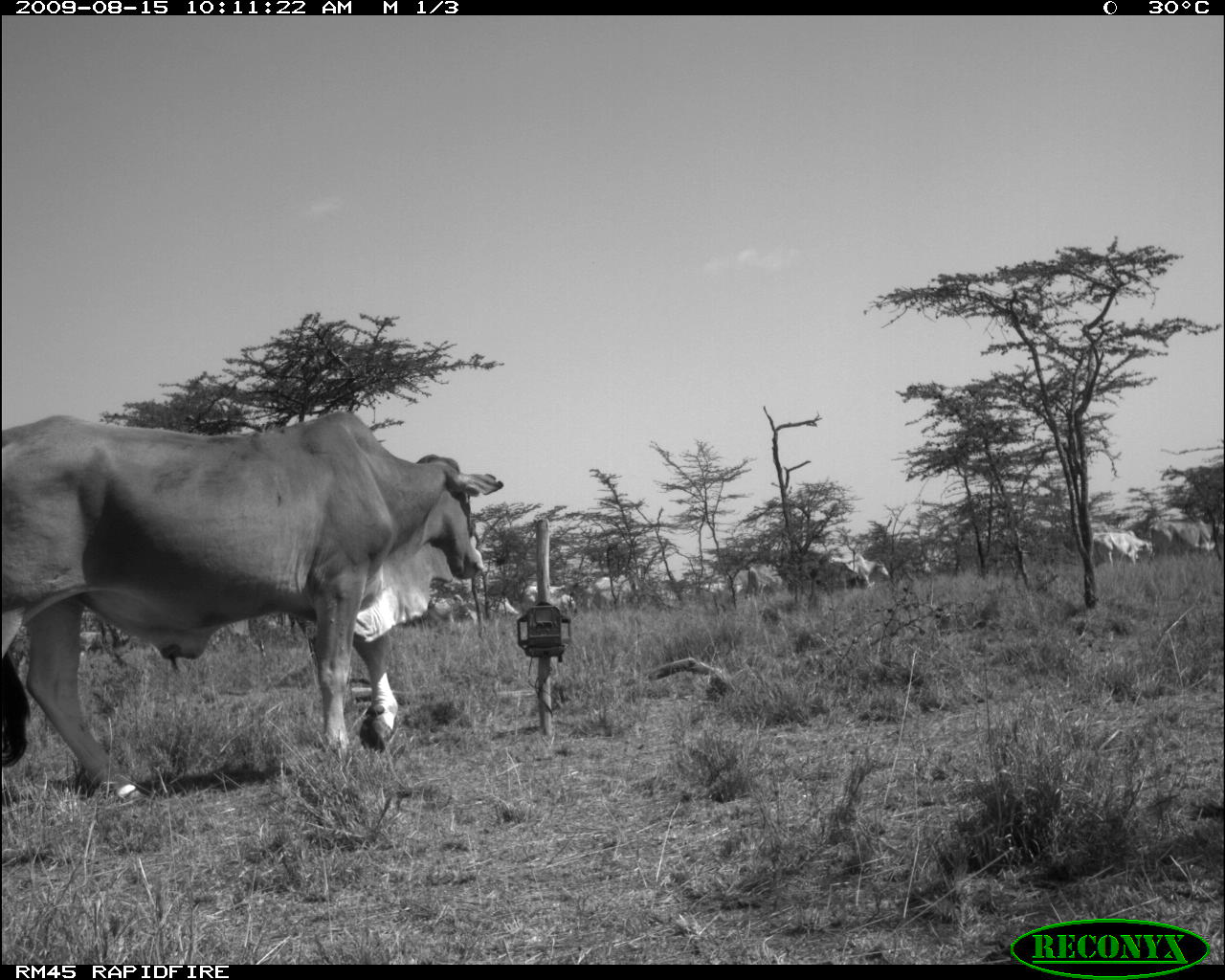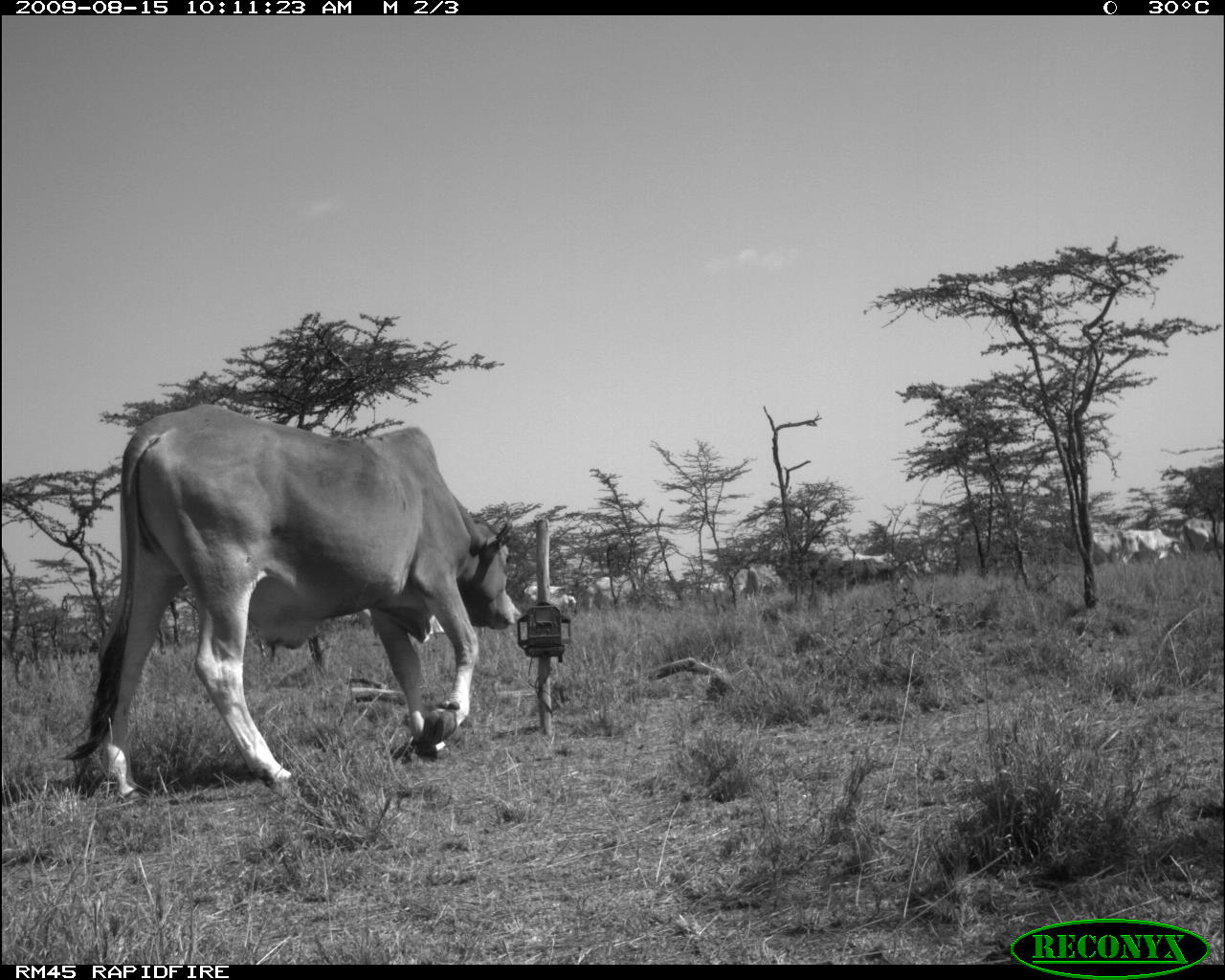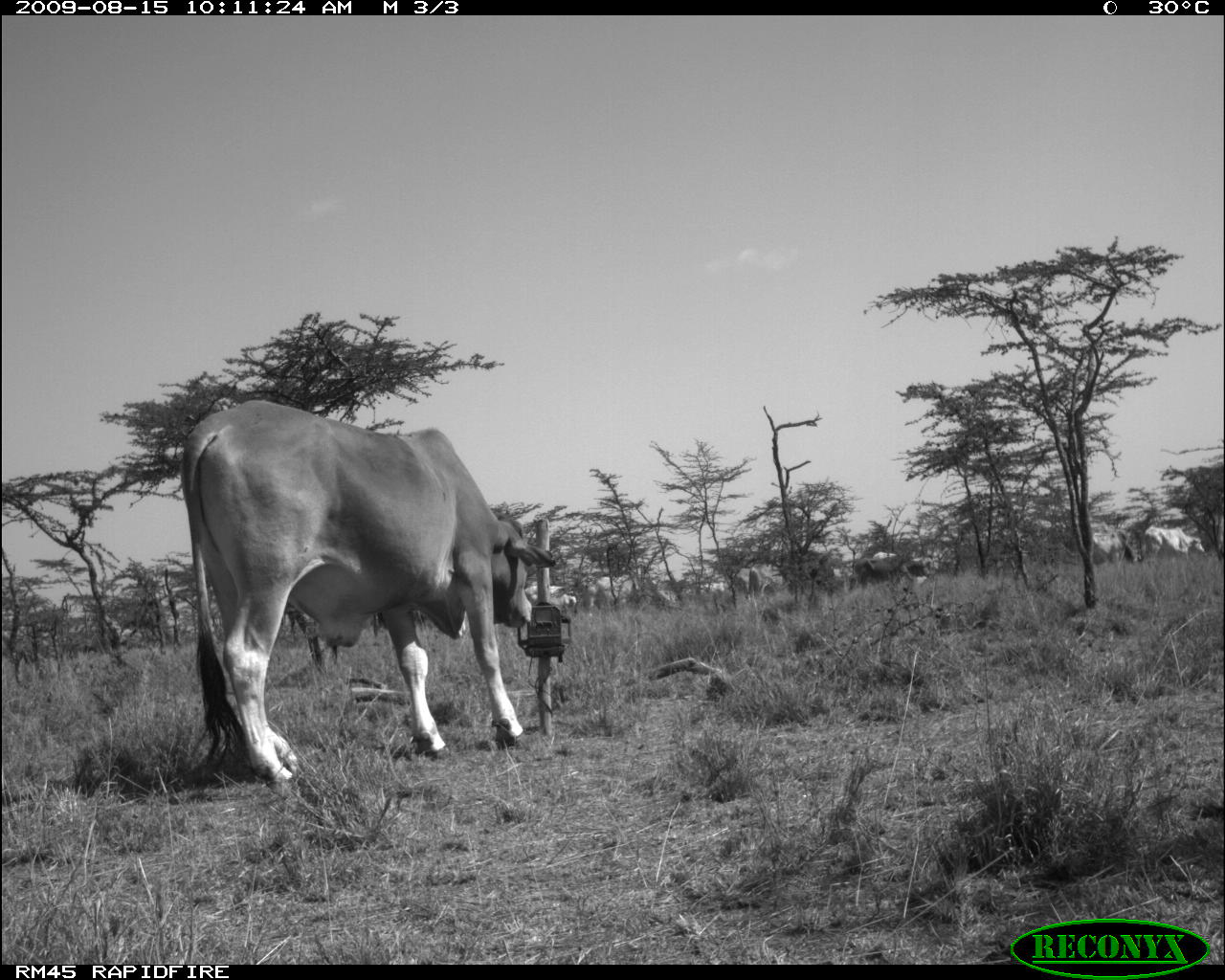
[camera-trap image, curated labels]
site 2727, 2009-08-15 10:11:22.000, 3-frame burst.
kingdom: Animalia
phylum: Chordata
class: Mammalia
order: Artiodactyla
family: Bovidae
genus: Bos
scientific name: Bos taurus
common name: domestic cattle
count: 6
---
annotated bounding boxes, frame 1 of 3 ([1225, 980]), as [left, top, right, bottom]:
bos taurus: [0, 412, 505, 801]; [1148, 515, 1225, 557]; [522, 582, 581, 633]; [1091, 528, 1154, 569]; [426, 591, 477, 631]; [839, 551, 889, 587]; [747, 562, 785, 596]; [824, 560, 859, 592]; [698, 578, 741, 602]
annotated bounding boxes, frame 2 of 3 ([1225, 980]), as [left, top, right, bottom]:
bos taurus: [61, 398, 521, 808]; [1125, 525, 1182, 564]; [586, 568, 640, 609]; [840, 551, 896, 585]; [527, 582, 576, 613]; [1182, 517, 1220, 556]; [1089, 521, 1122, 565]; [747, 560, 782, 595]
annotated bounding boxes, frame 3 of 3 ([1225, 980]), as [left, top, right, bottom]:
bos taurus: [180, 394, 555, 787]; [853, 555, 929, 589]; [1144, 520, 1204, 562]; [524, 582, 578, 618]; [588, 573, 637, 611]; [749, 561, 789, 600]; [1086, 530, 1134, 562]; [733, 563, 761, 600]